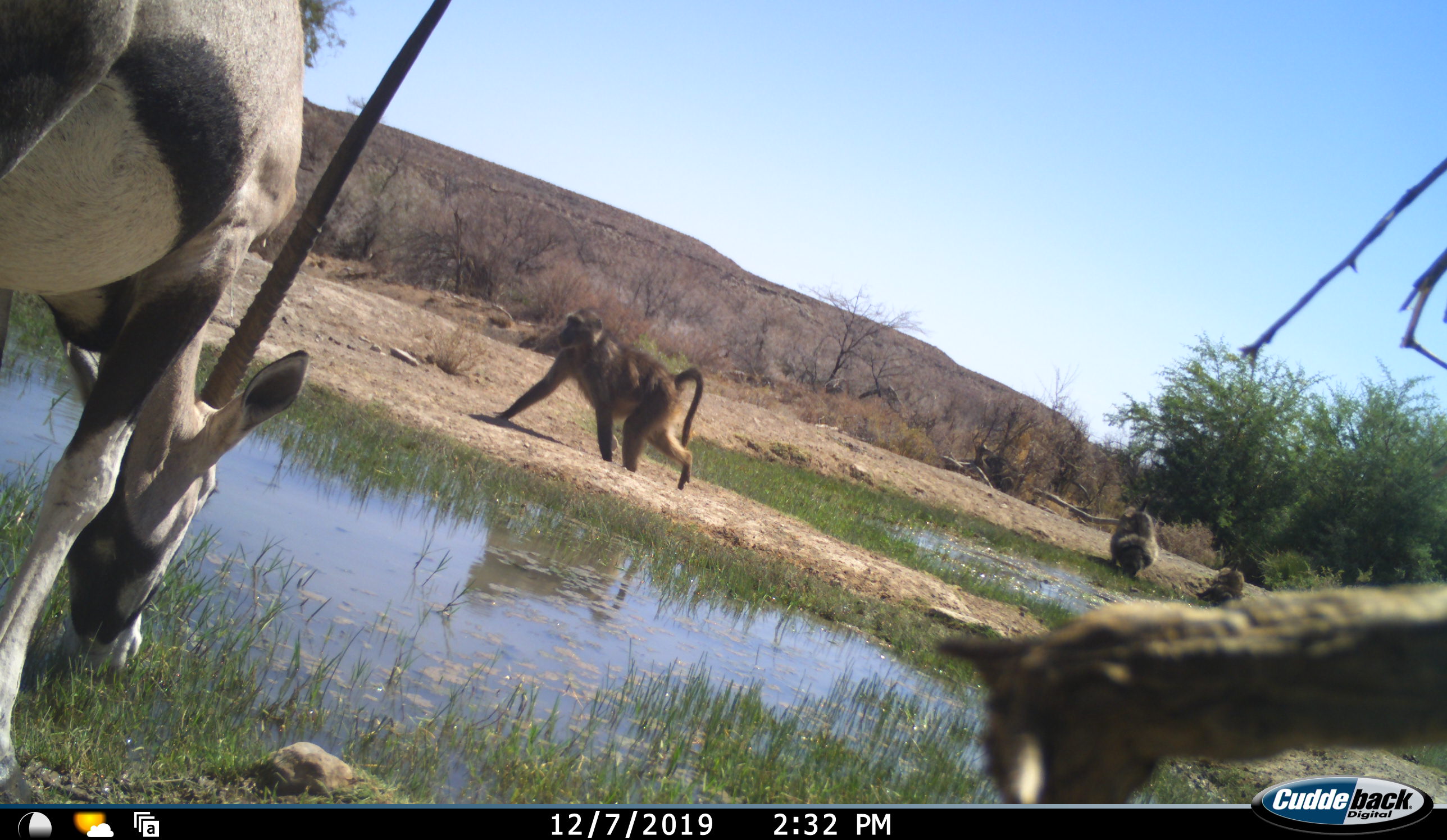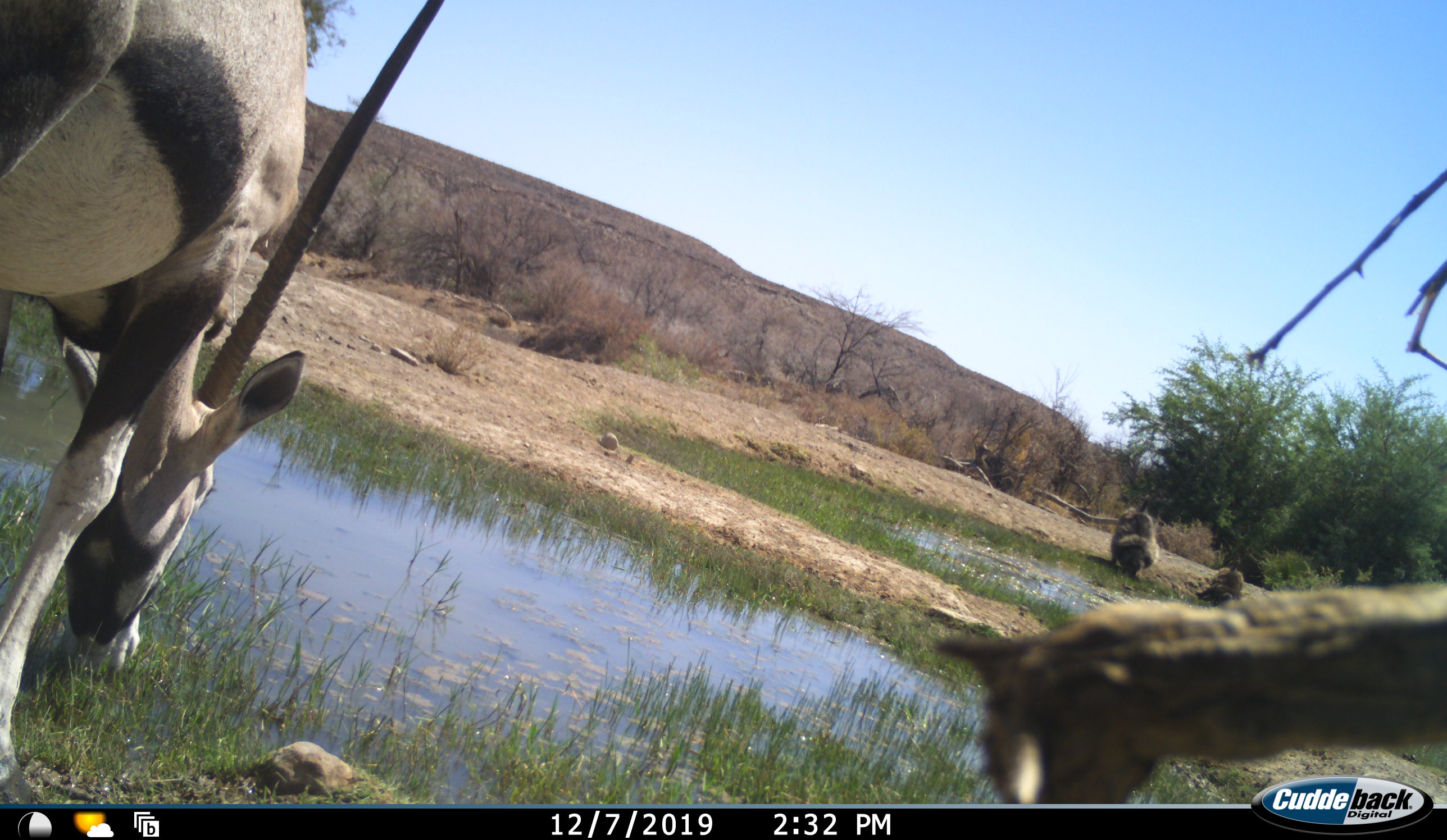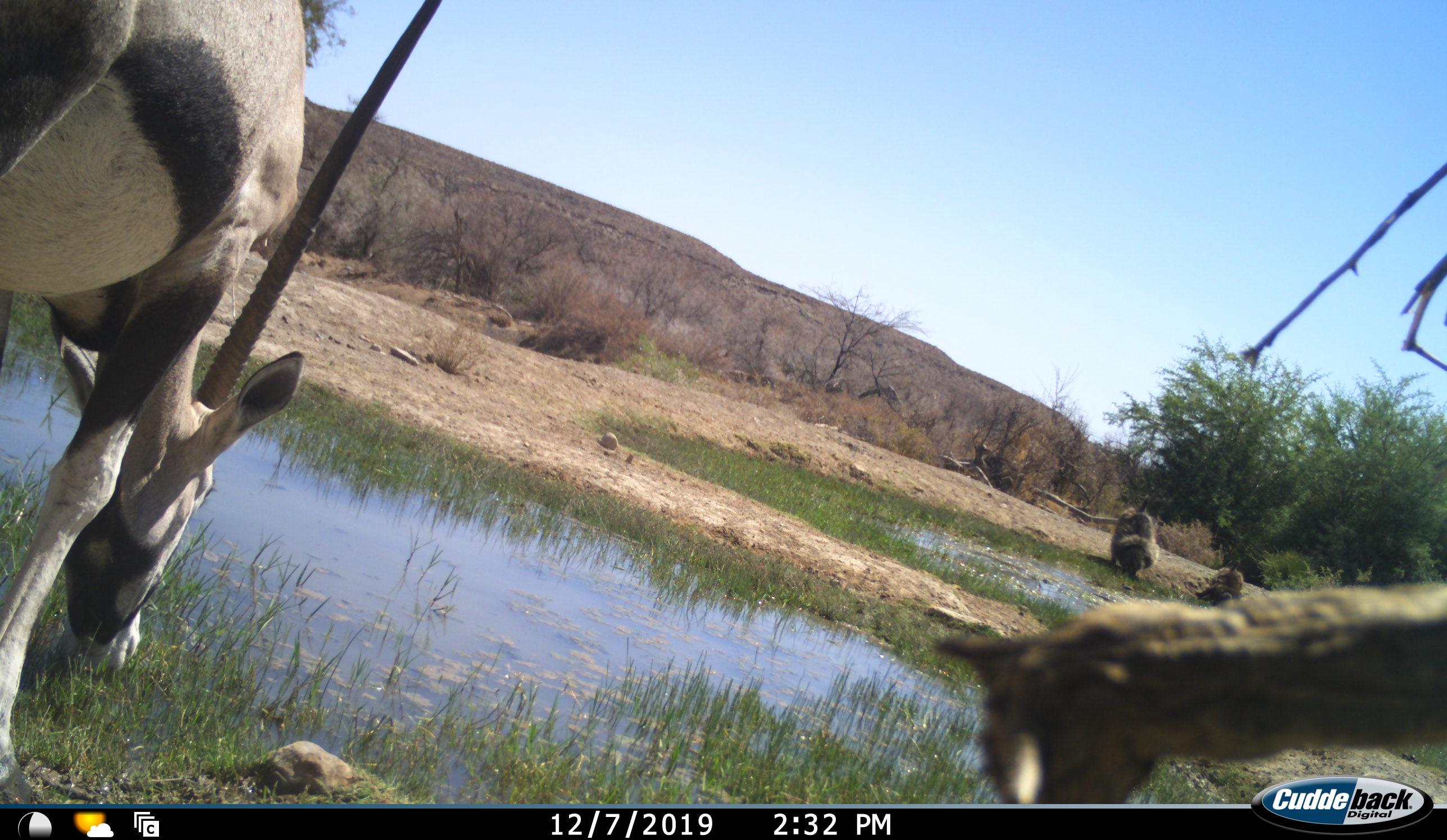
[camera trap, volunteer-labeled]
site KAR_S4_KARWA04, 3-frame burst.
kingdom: Animalia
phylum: Chordata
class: Mammalia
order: Primates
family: Cercopithecidae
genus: Papio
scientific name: Papio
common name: baboon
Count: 3.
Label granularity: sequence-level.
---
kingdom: Animalia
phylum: Chordata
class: Mammalia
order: Artiodactyla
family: Bovidae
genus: Oryx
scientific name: Oryx gazella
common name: gemsbok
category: oryx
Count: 1.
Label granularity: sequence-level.